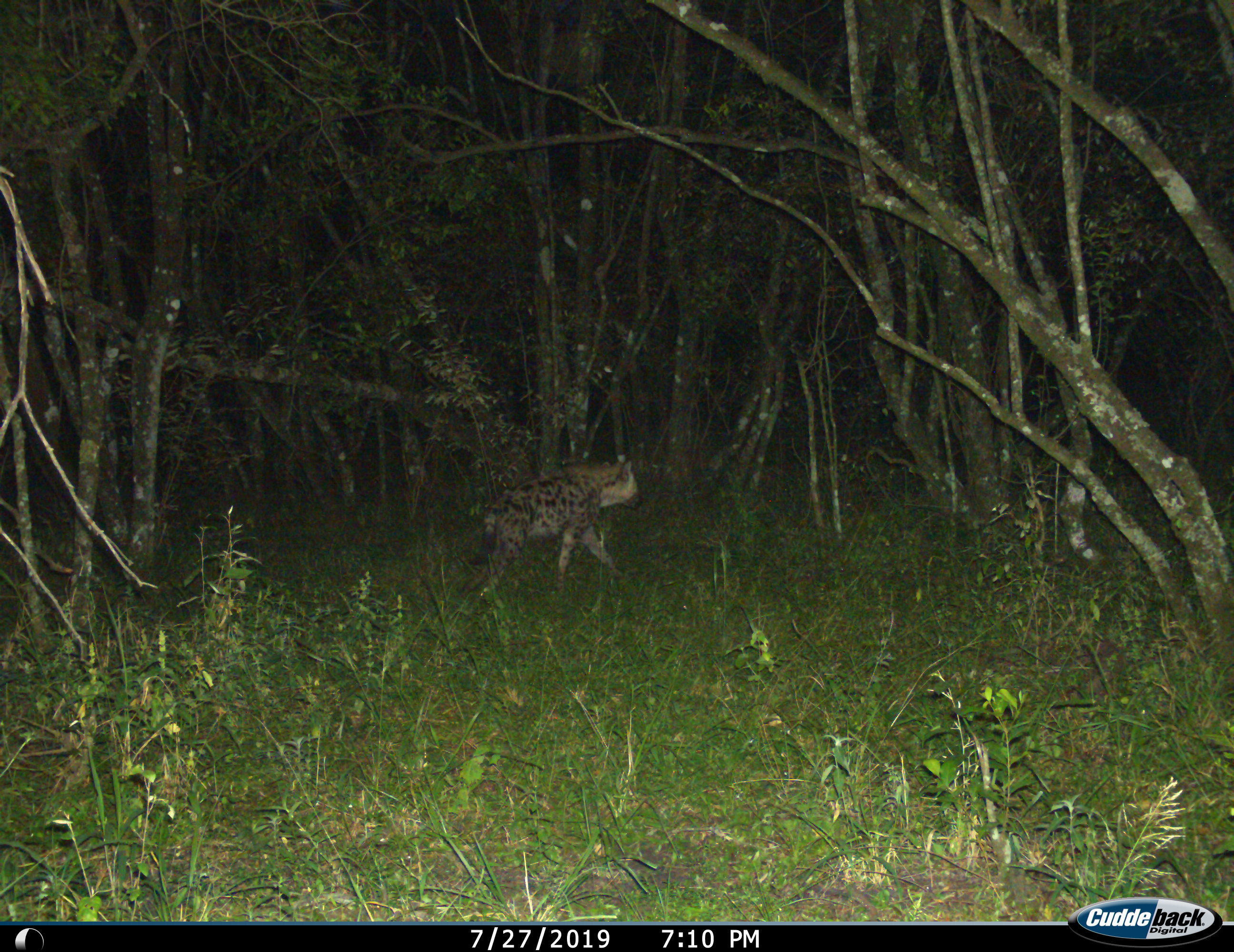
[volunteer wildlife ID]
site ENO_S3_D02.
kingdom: Animalia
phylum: Chordata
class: Mammalia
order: Carnivora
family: Hyaenidae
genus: Crocuta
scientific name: Crocuta crocuta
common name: spotted hyena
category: hyenaspotted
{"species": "hyenaspotted (spotted hyena) (Crocuta crocuta)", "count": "1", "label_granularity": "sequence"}